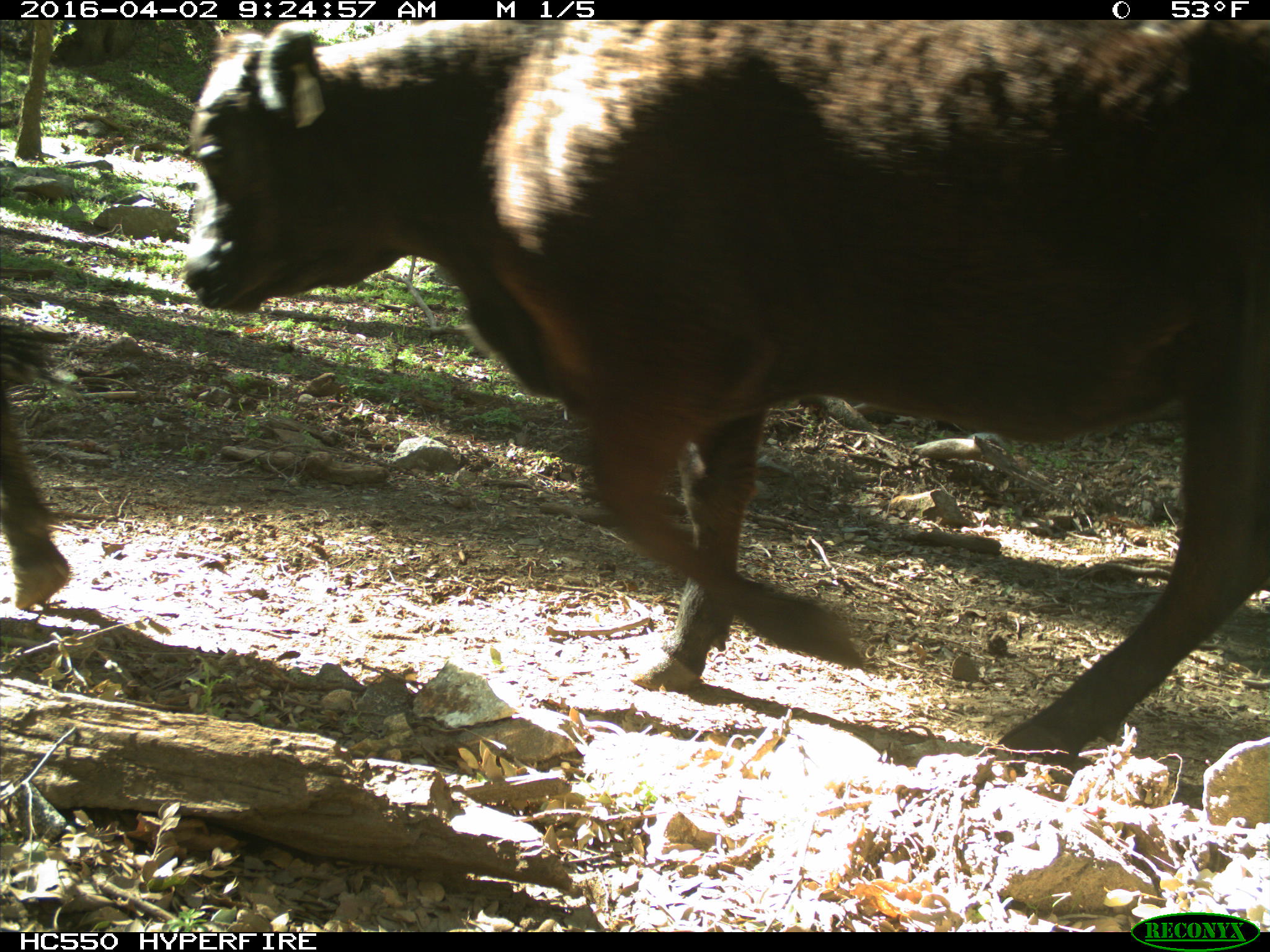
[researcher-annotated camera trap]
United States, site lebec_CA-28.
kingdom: Animalia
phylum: Chordata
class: Mammalia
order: Artiodactyla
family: Bovidae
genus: Bos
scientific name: Bos taurus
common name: domestic cow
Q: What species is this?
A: Bos taurus (domestic cow).